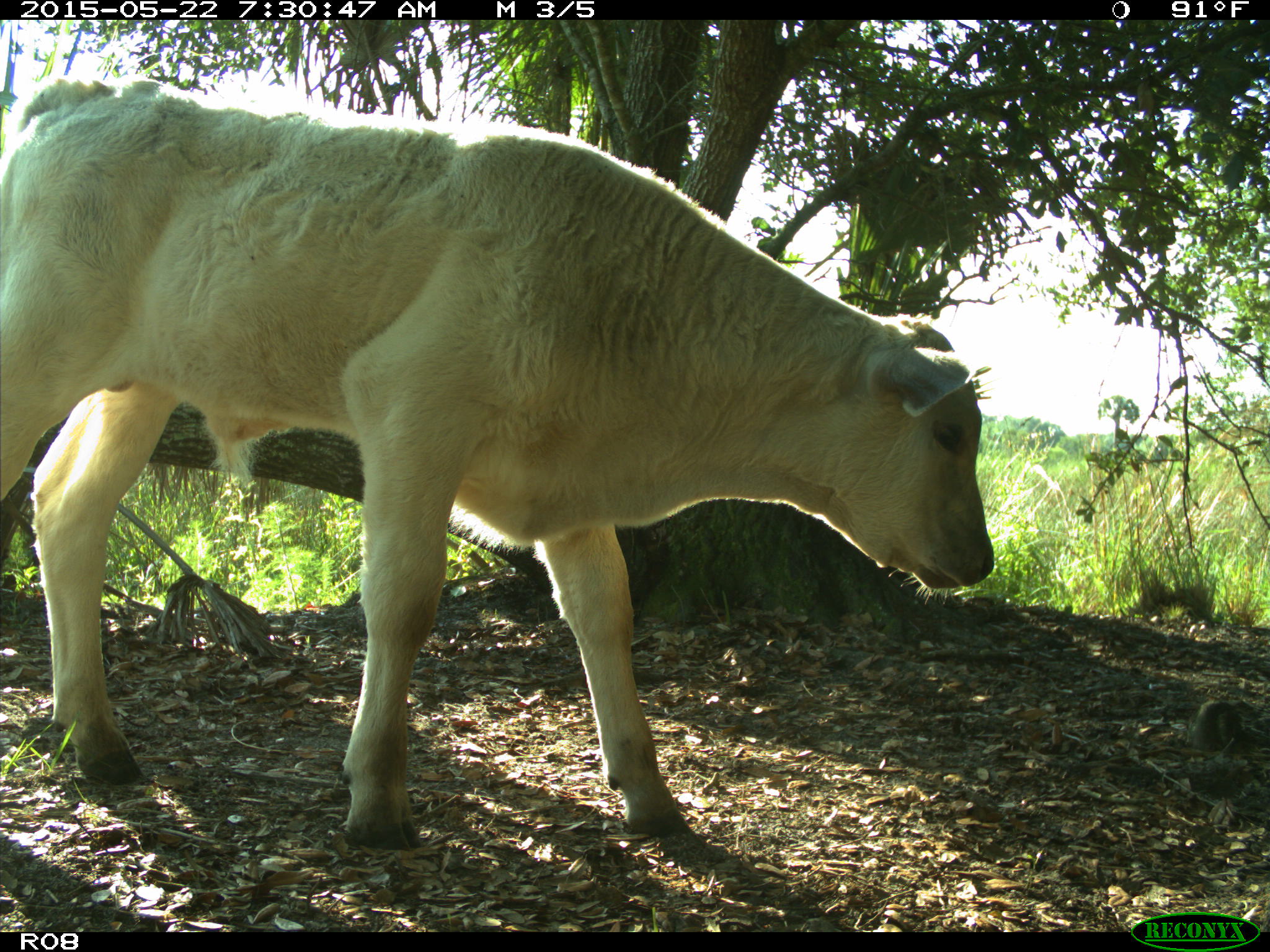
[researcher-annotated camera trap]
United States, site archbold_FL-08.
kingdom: Animalia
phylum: Chordata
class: Mammalia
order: Artiodactyla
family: Bovidae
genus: Bos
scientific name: Bos taurus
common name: domestic cow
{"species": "Bos taurus (domestic cow)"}